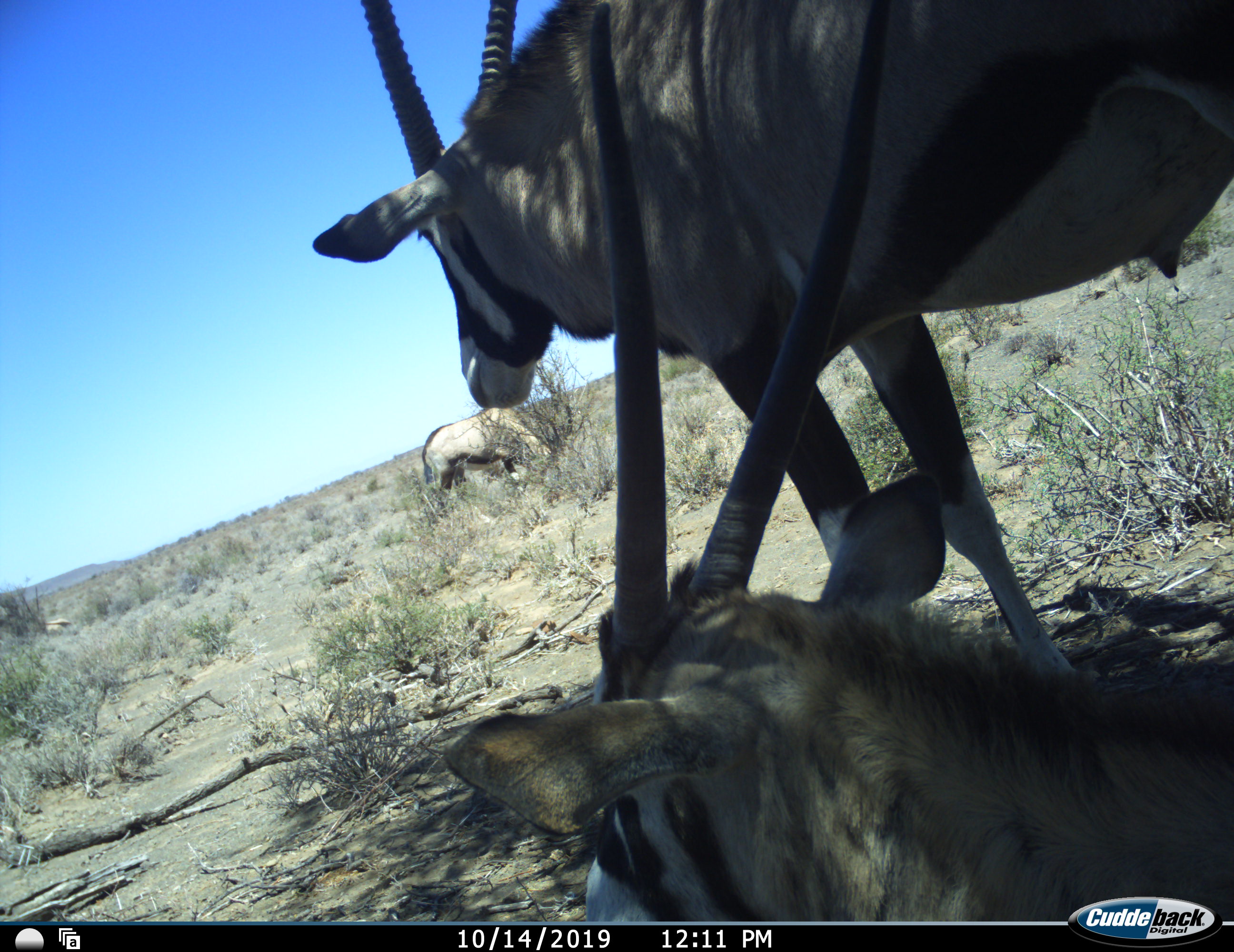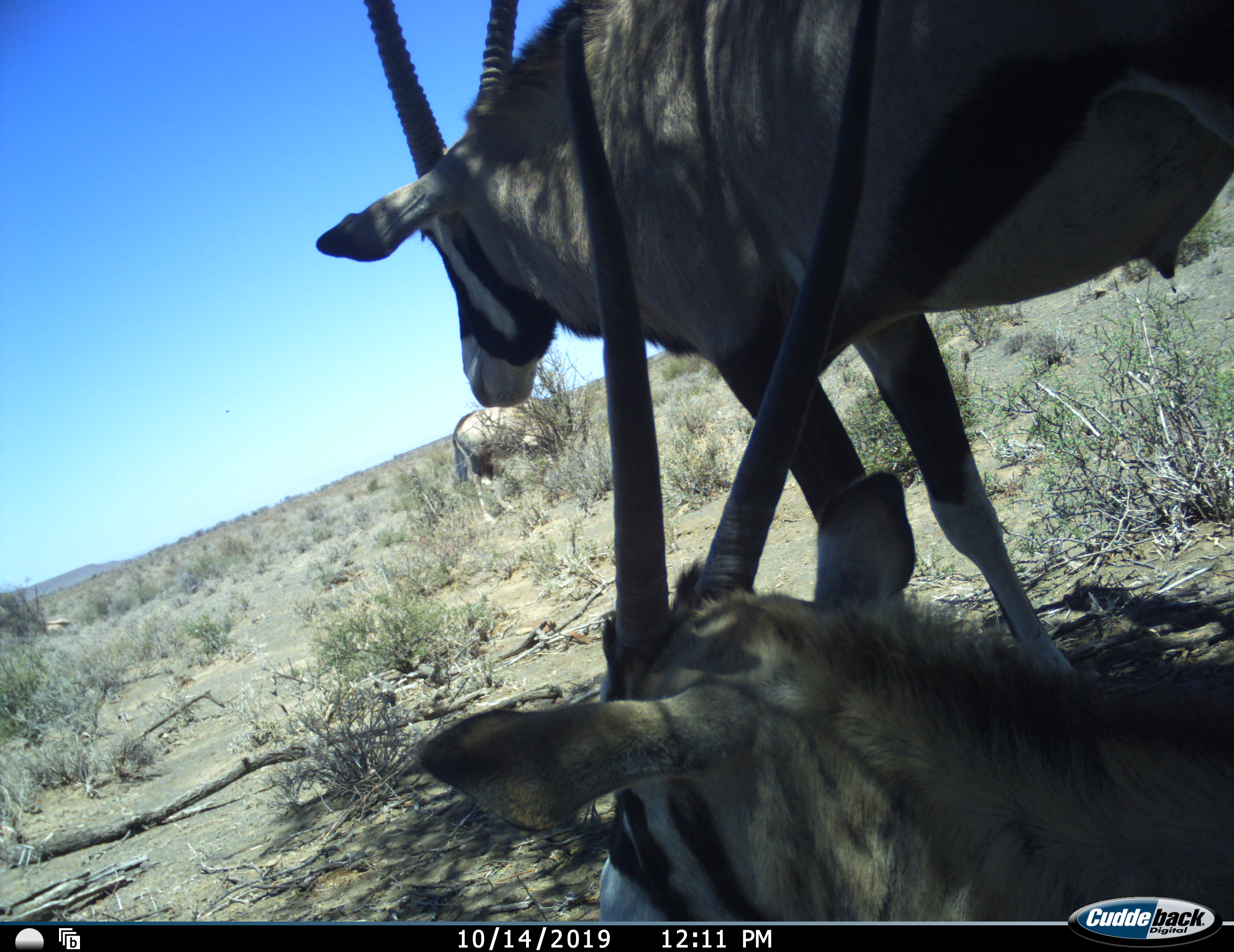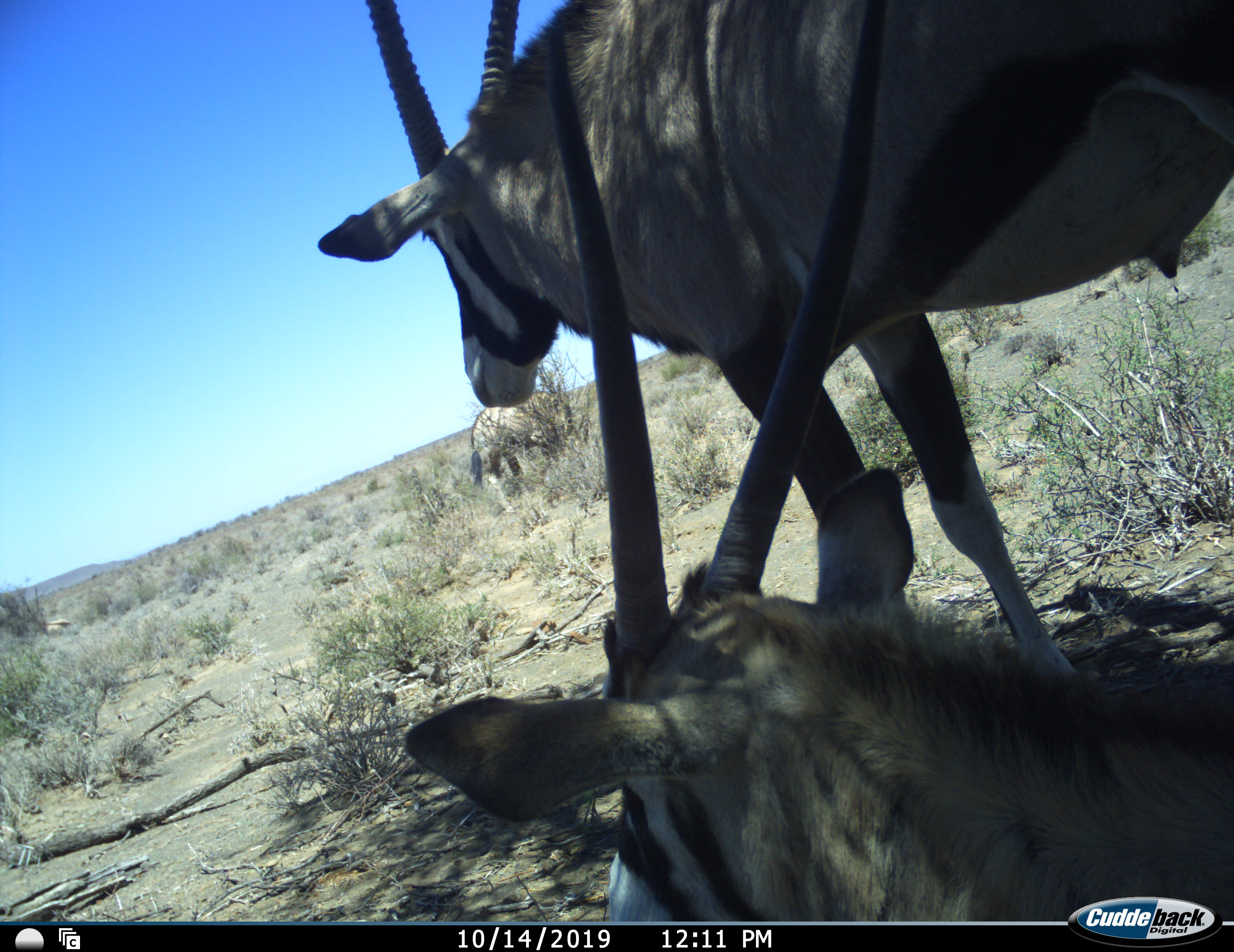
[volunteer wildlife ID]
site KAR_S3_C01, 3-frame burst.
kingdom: Animalia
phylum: Chordata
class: Mammalia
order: Artiodactyla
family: Bovidae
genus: Oryx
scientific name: Oryx gazella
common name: gemsbok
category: oryx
Oryx (gemsbok) (Oryx gazella), count 3. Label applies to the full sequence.